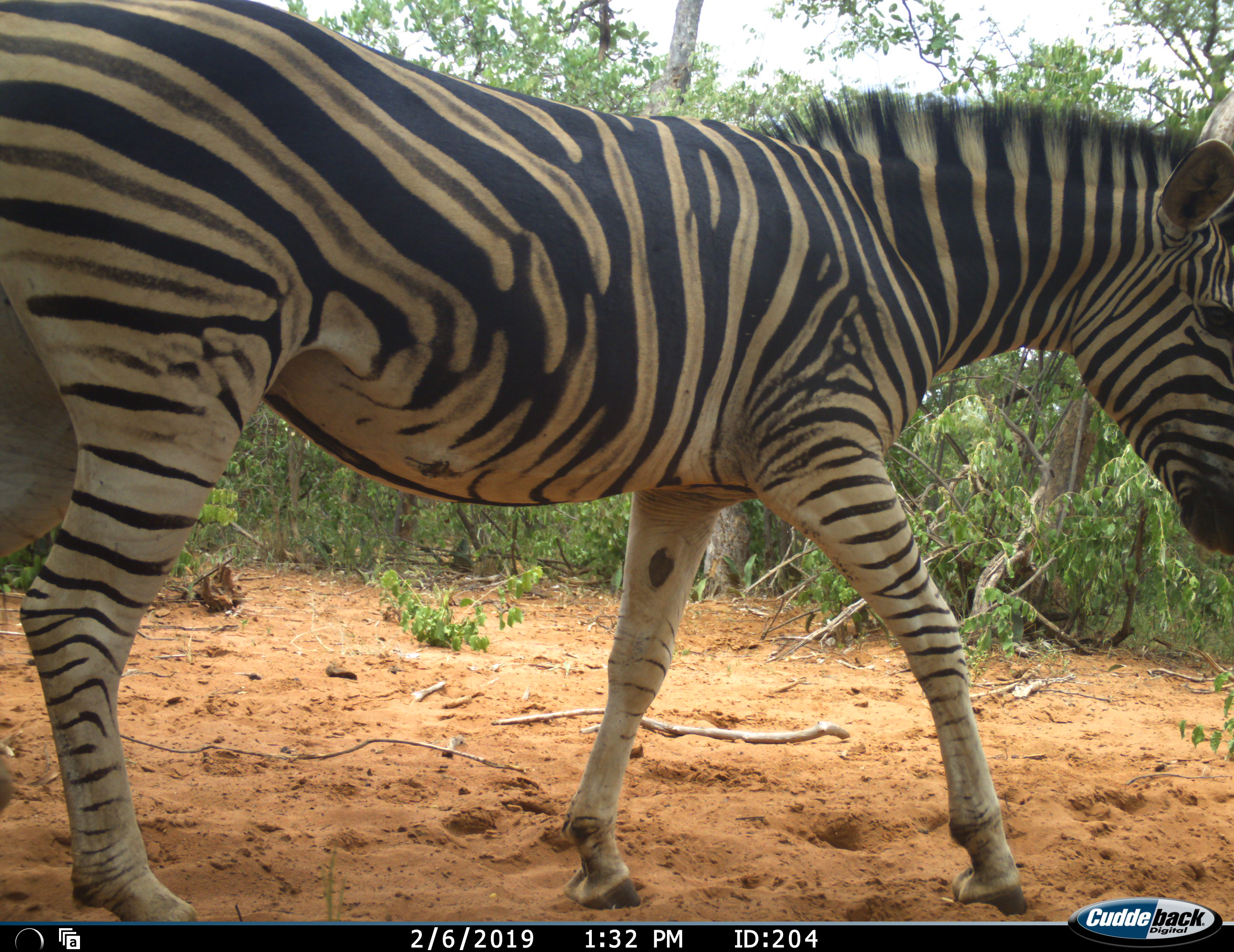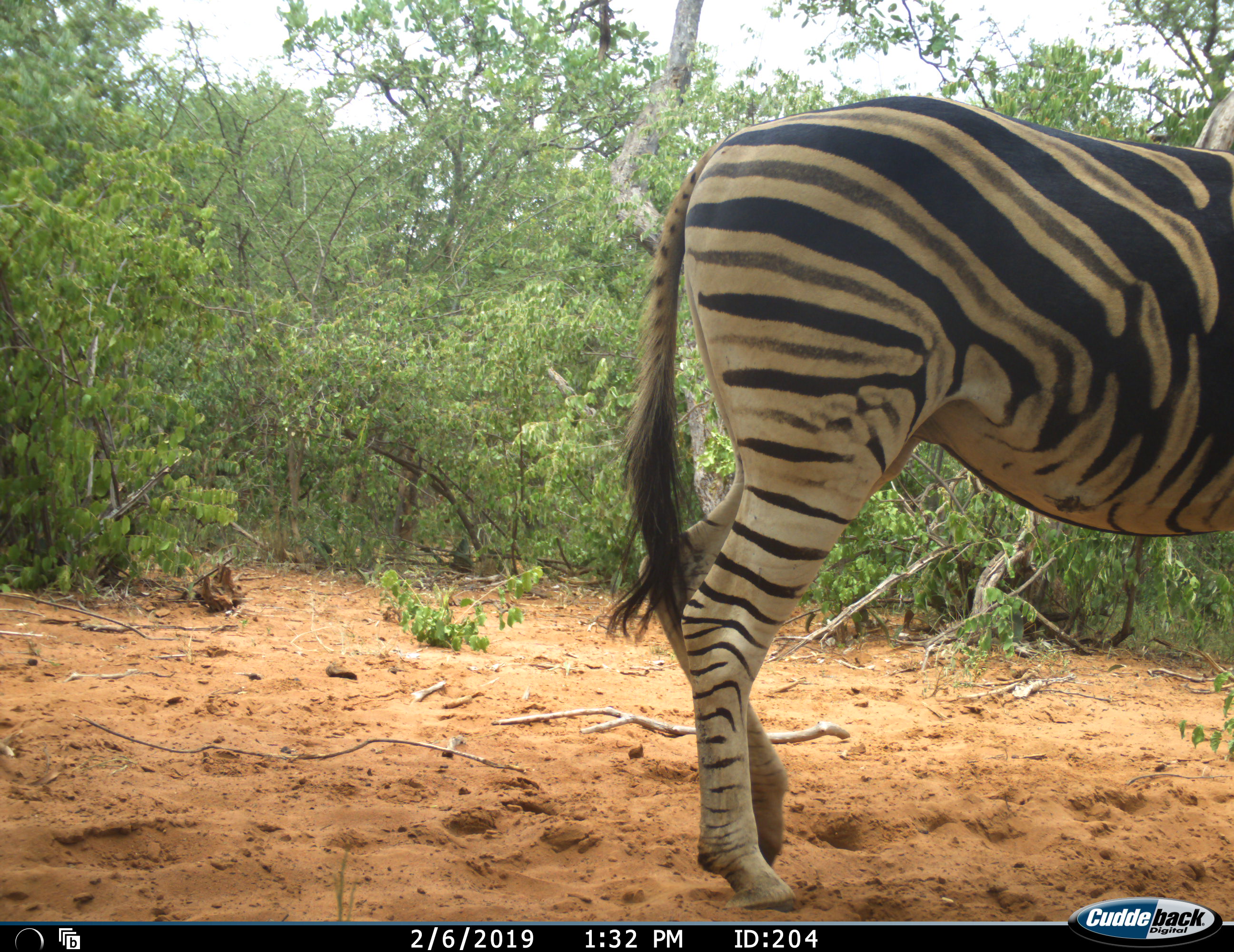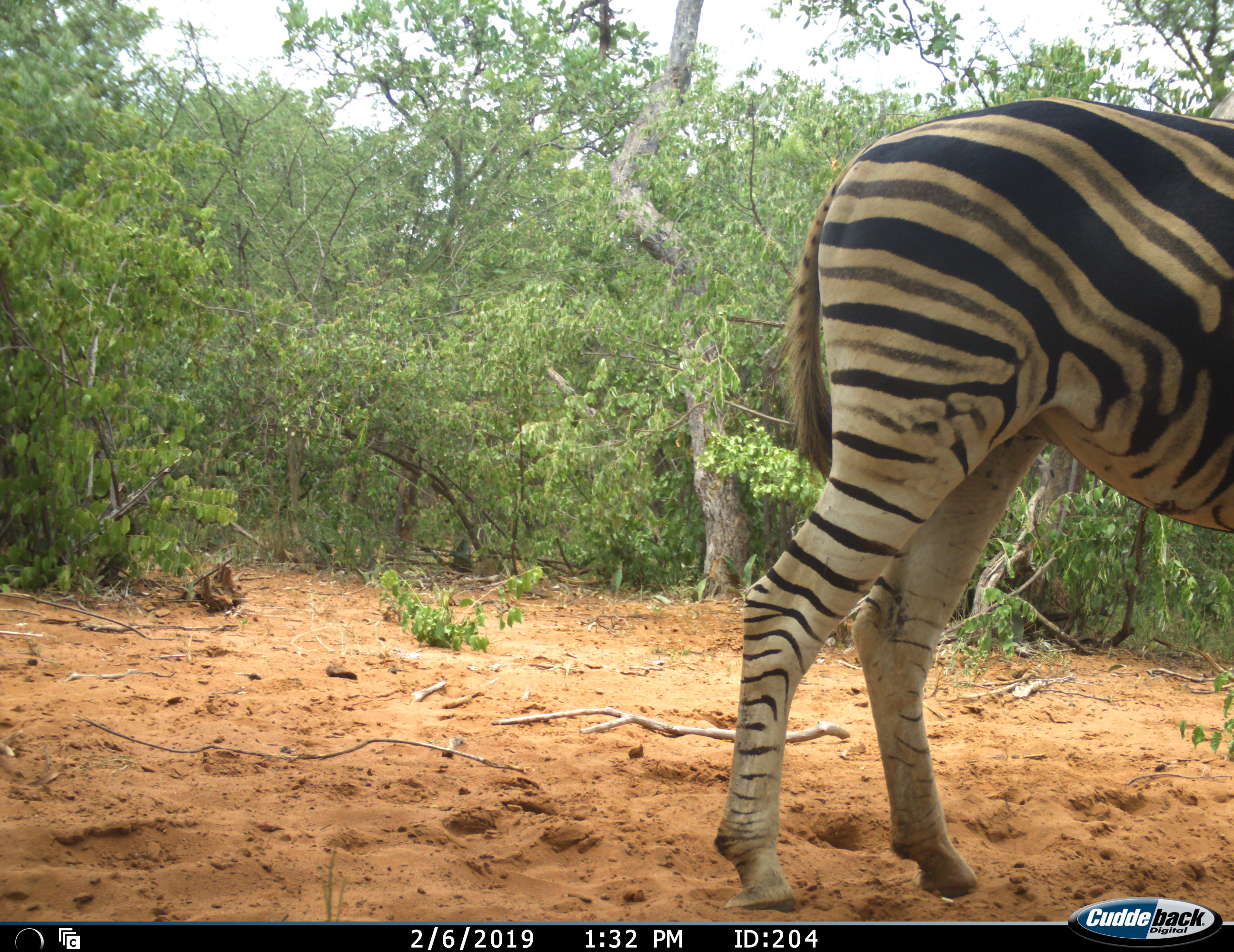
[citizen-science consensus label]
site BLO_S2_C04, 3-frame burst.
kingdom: Animalia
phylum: Chordata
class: Mammalia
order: Perissodactyla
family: Equidae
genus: Equus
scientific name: Equus quagga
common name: plains zebra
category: zebraplains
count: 1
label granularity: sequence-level